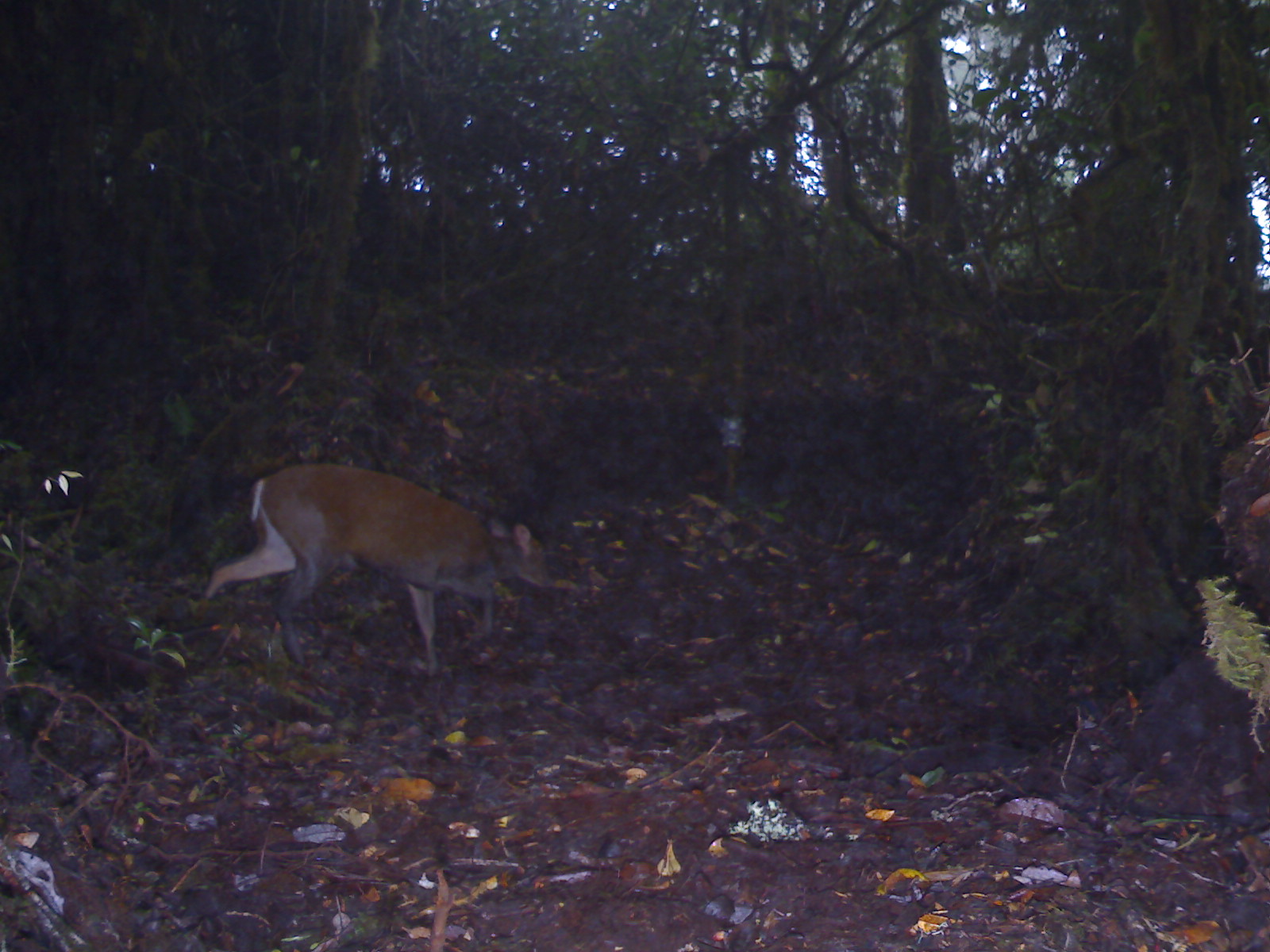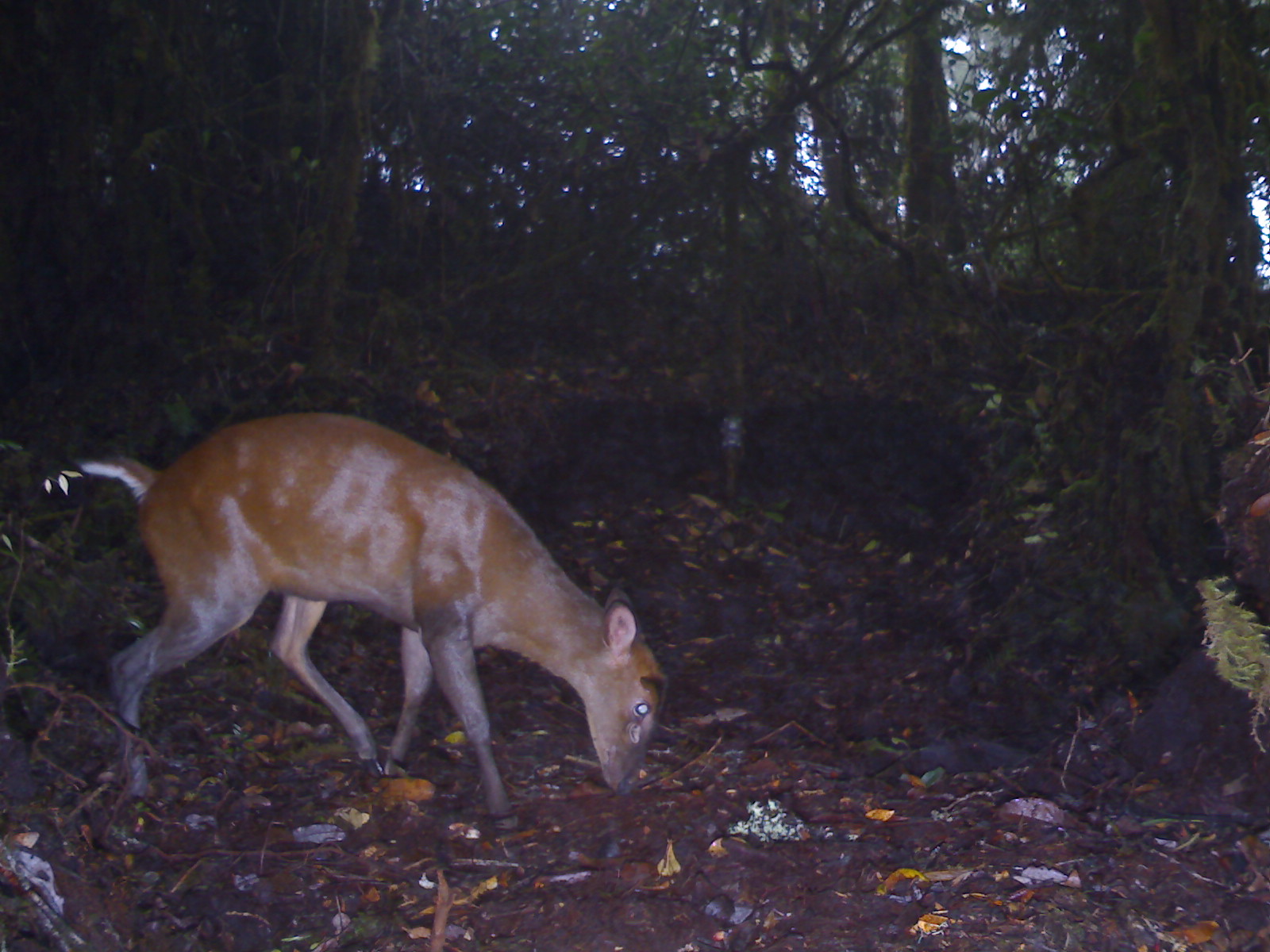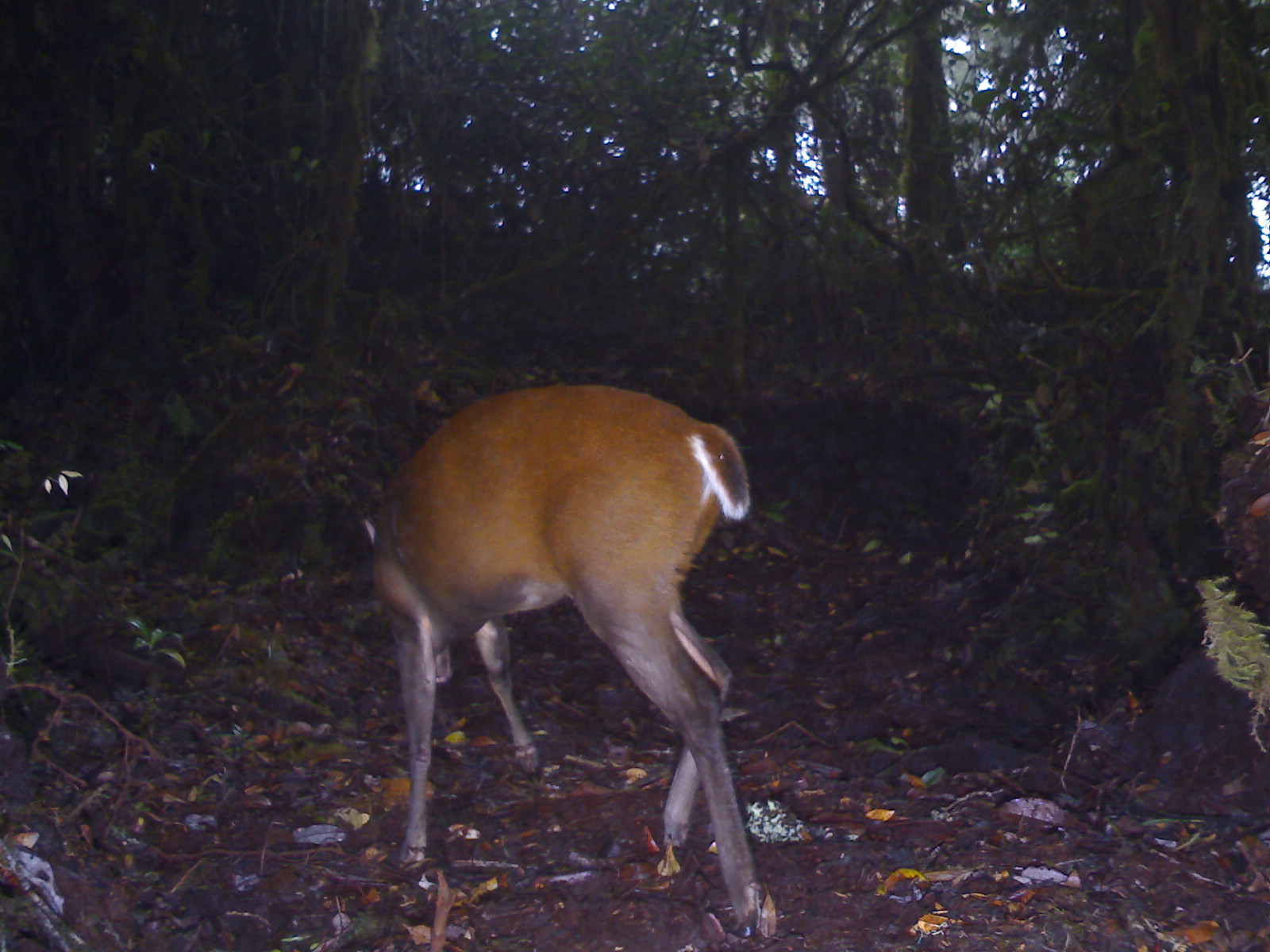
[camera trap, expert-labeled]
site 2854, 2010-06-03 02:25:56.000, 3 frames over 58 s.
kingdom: Animalia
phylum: Chordata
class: Mammalia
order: Artiodactyla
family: Cervidae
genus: Muntiacus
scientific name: Muntiacus muntjak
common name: southern red muntjac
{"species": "Muntiacus muntjak (southern red muntjac)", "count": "1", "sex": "female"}